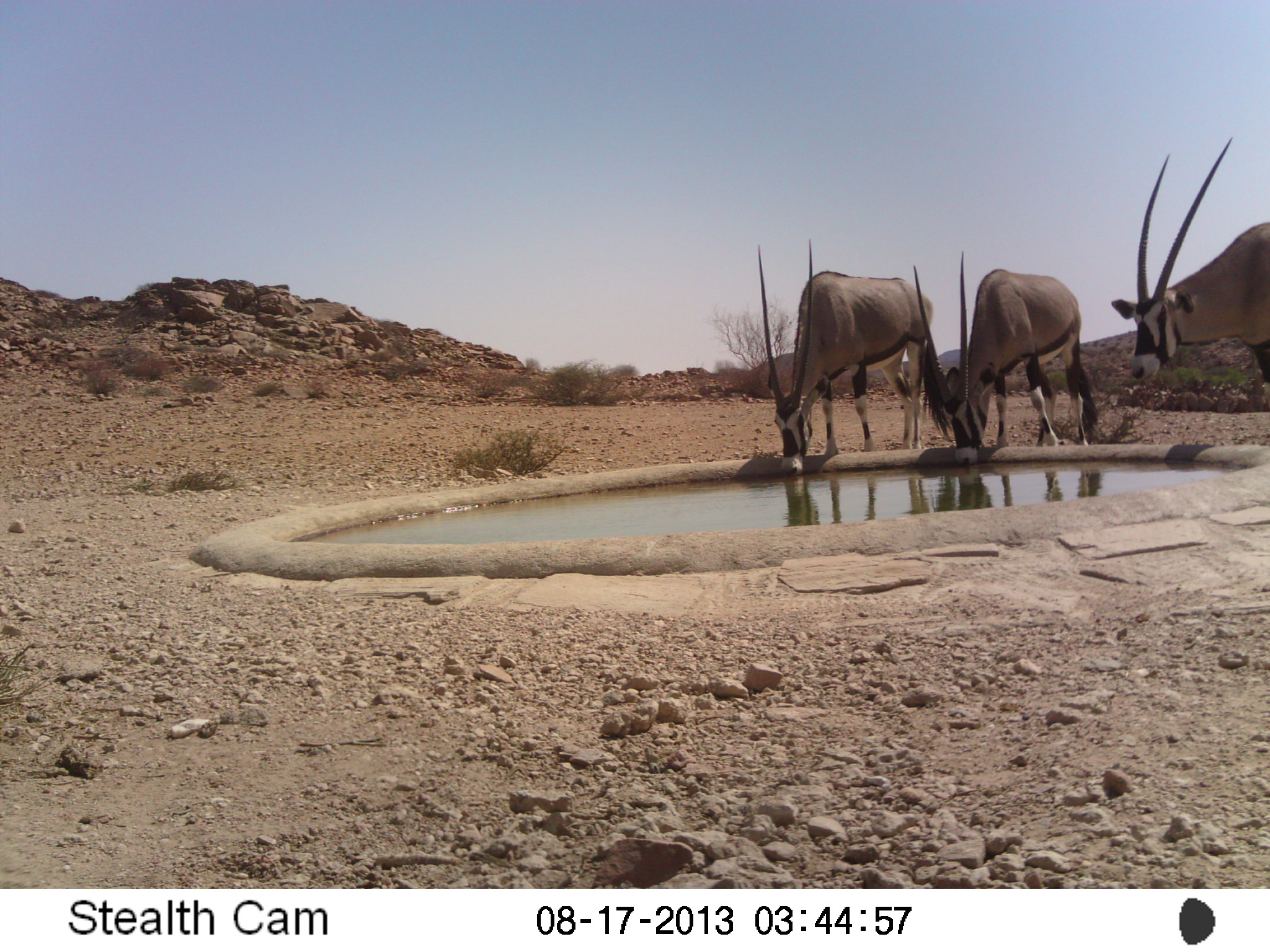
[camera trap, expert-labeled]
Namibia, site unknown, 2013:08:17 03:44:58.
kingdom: Animalia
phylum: Chordata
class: Mammalia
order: Artiodactyla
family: Bovidae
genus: Oryx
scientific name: Oryx gazella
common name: gemsbok